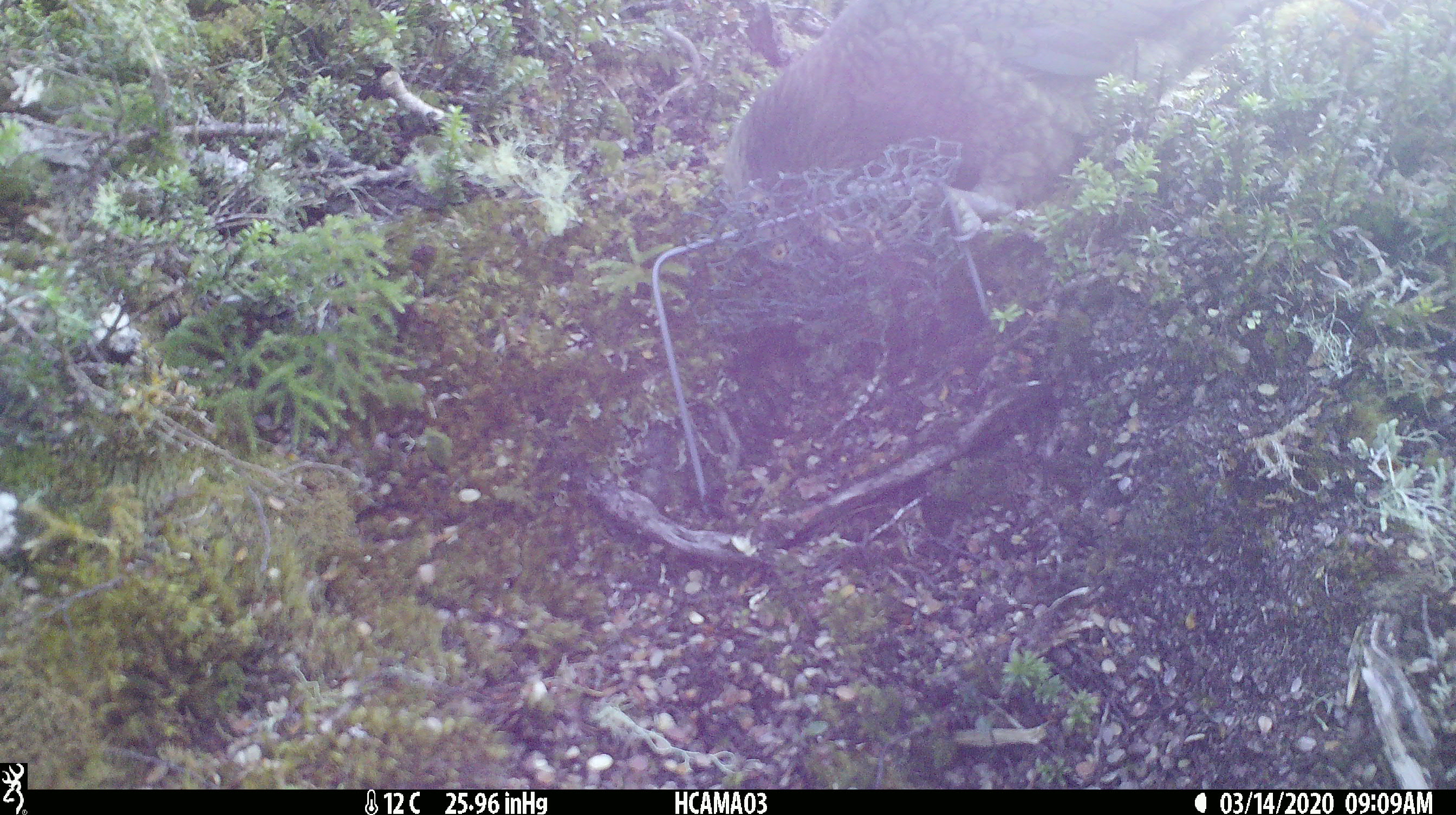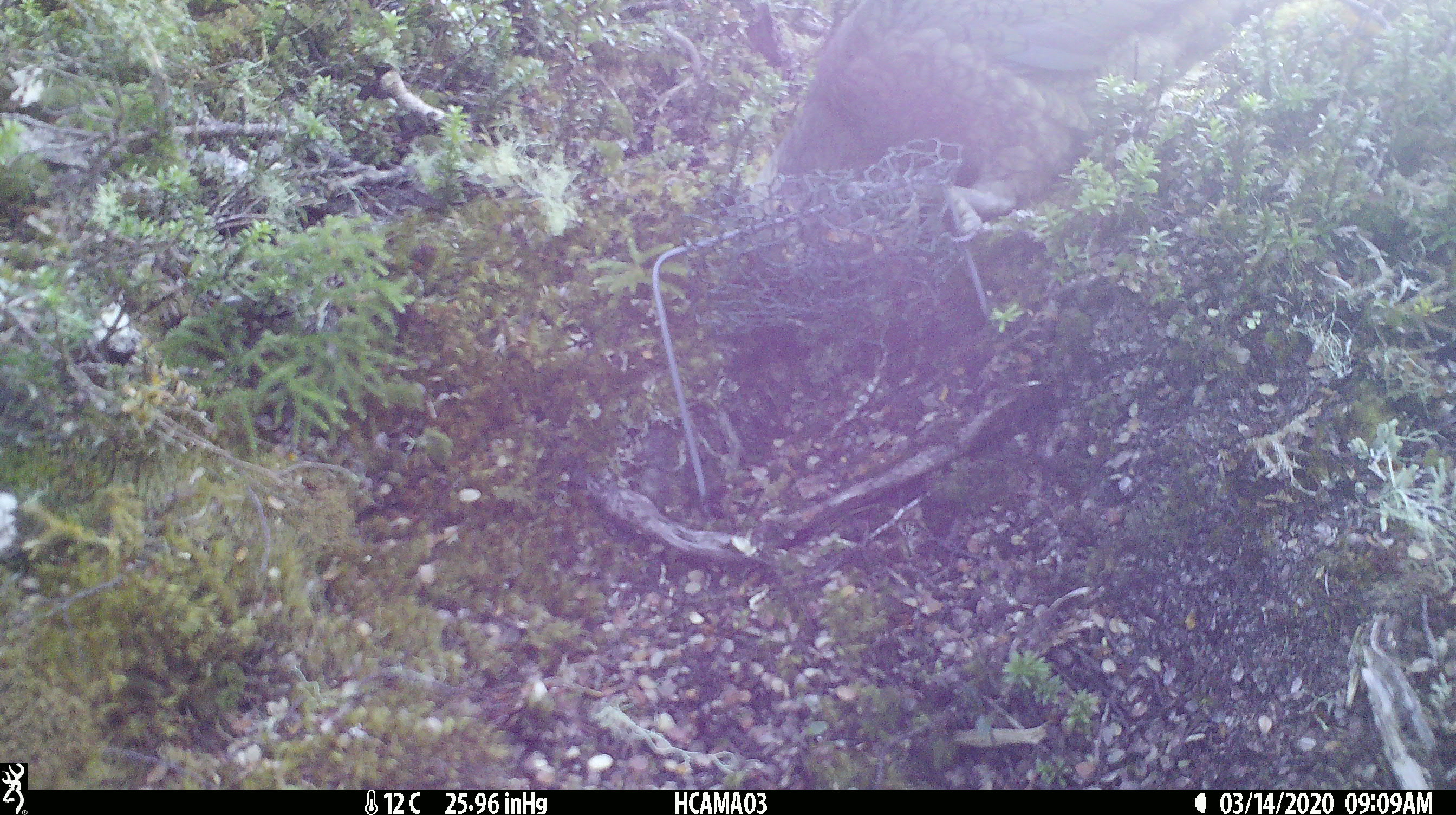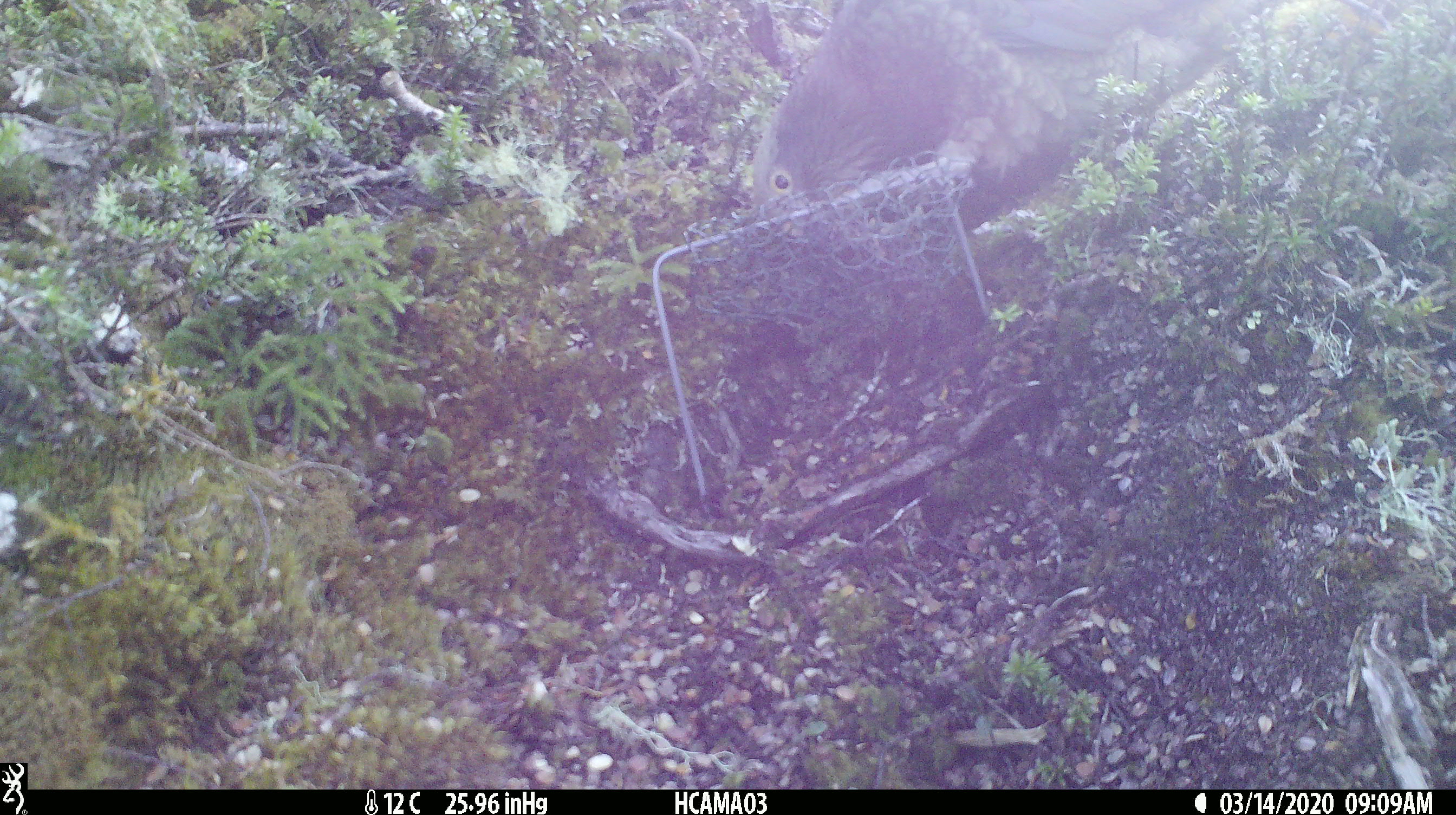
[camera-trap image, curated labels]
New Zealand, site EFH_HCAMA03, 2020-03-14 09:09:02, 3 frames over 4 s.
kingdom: Animalia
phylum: Chordata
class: Aves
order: Psittaciformes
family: Strigopidae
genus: Nestor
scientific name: Nestor notabilis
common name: kea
Kea (Nestor notabilis).